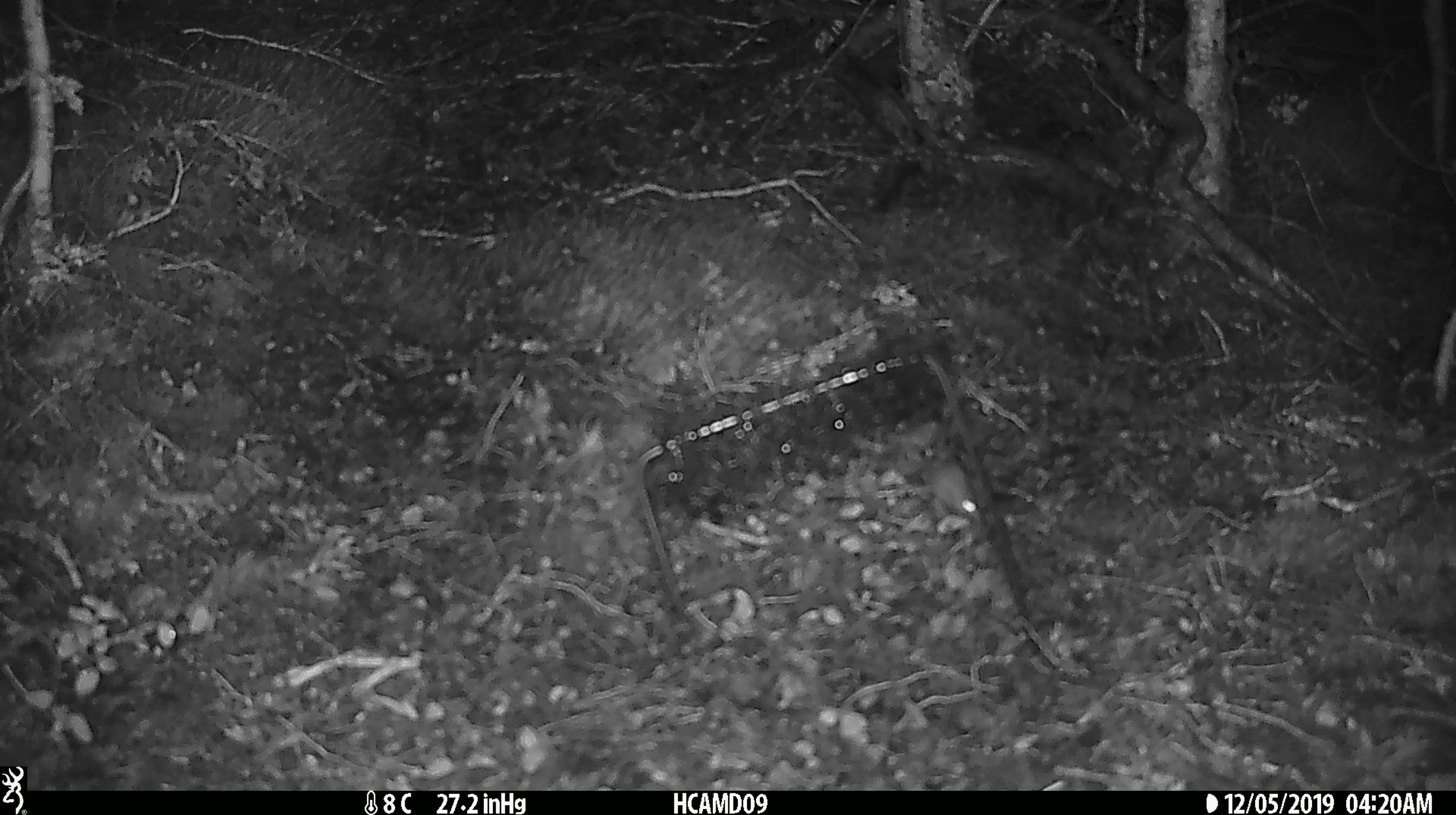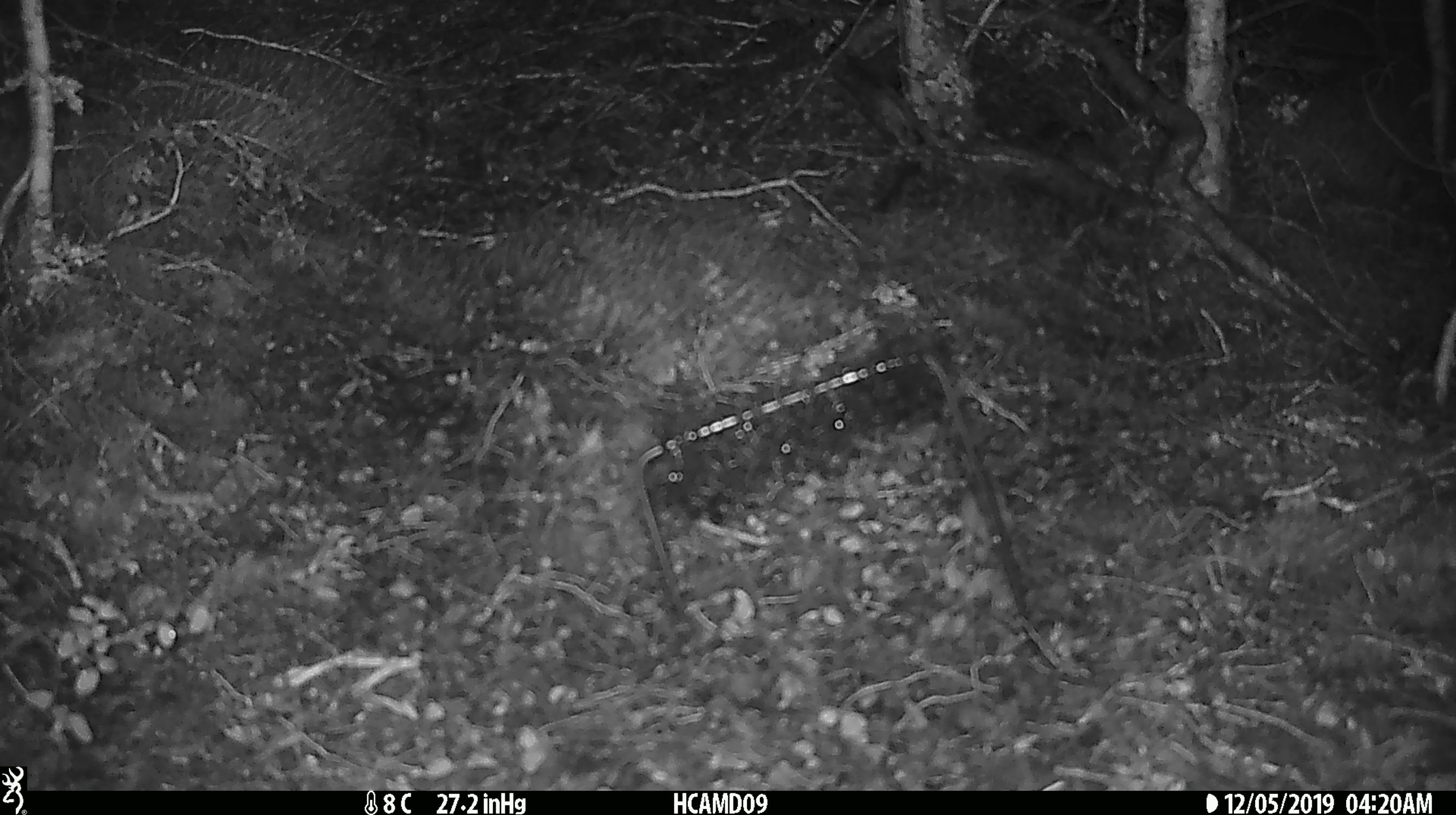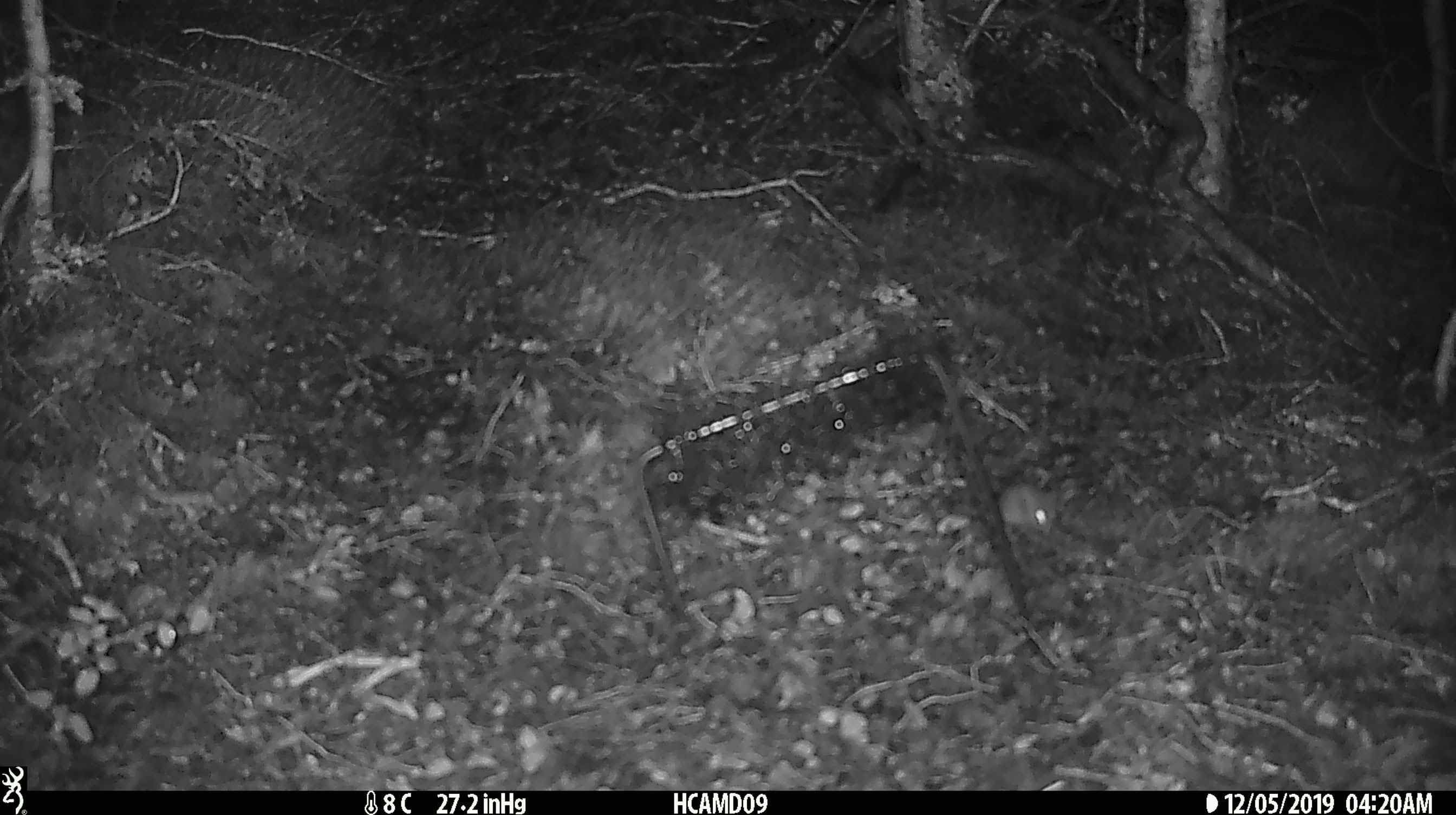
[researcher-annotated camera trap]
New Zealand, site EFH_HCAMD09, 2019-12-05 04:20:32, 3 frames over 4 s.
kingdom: Animalia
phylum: Chordata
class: Mammalia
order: Rodentia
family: Muridae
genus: Mus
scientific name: Mus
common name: mouse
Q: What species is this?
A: Mouse (Mus).